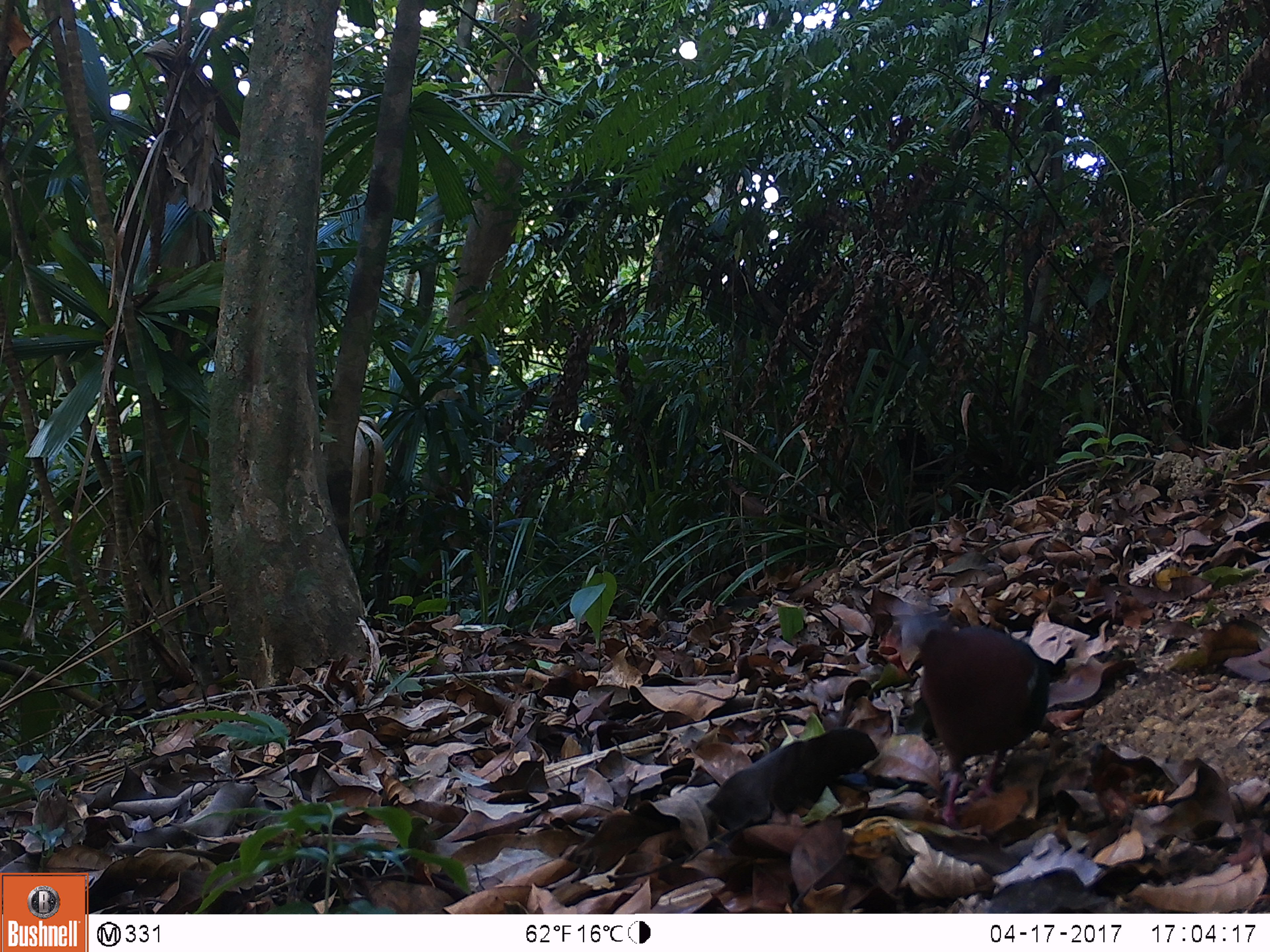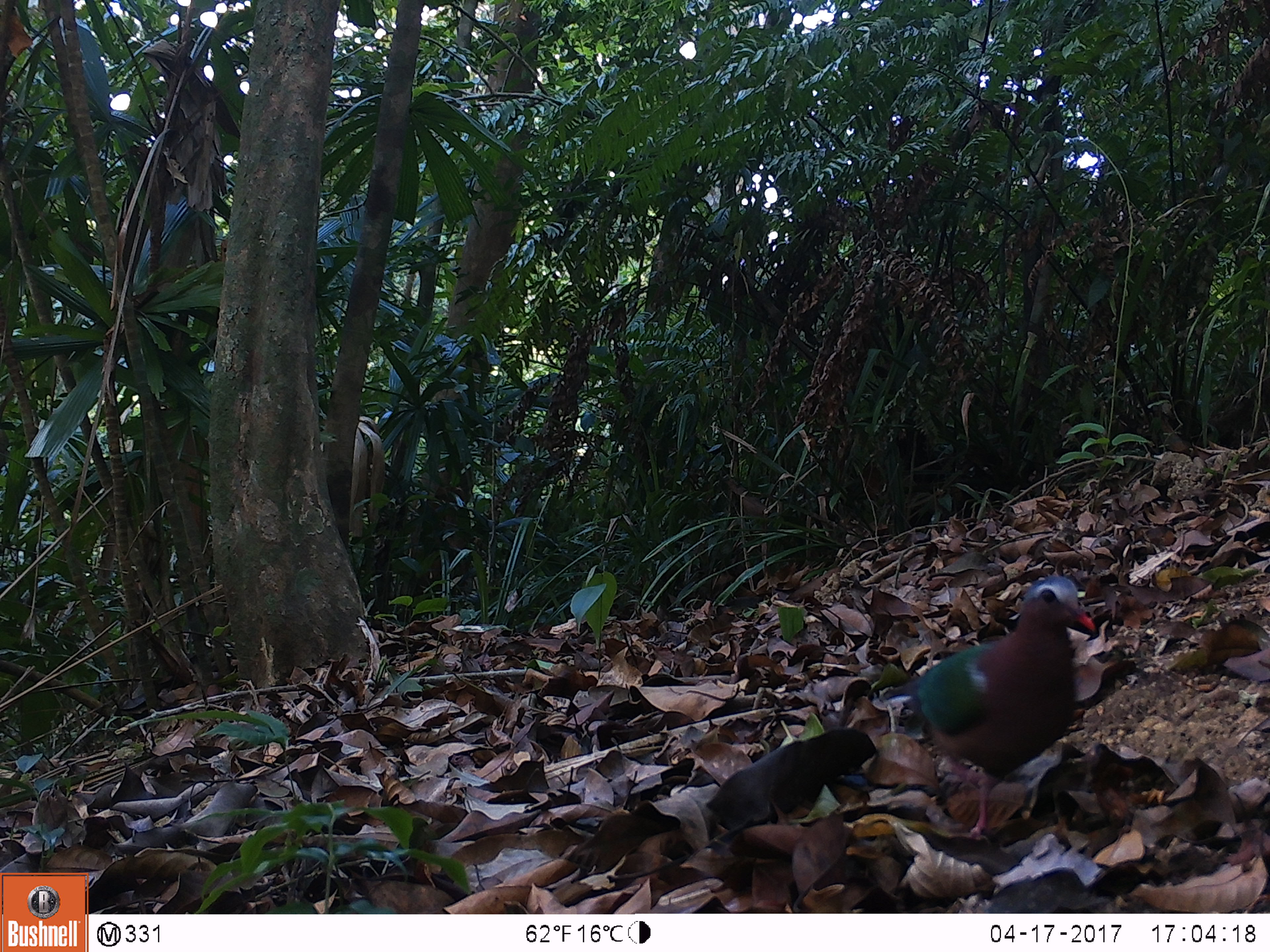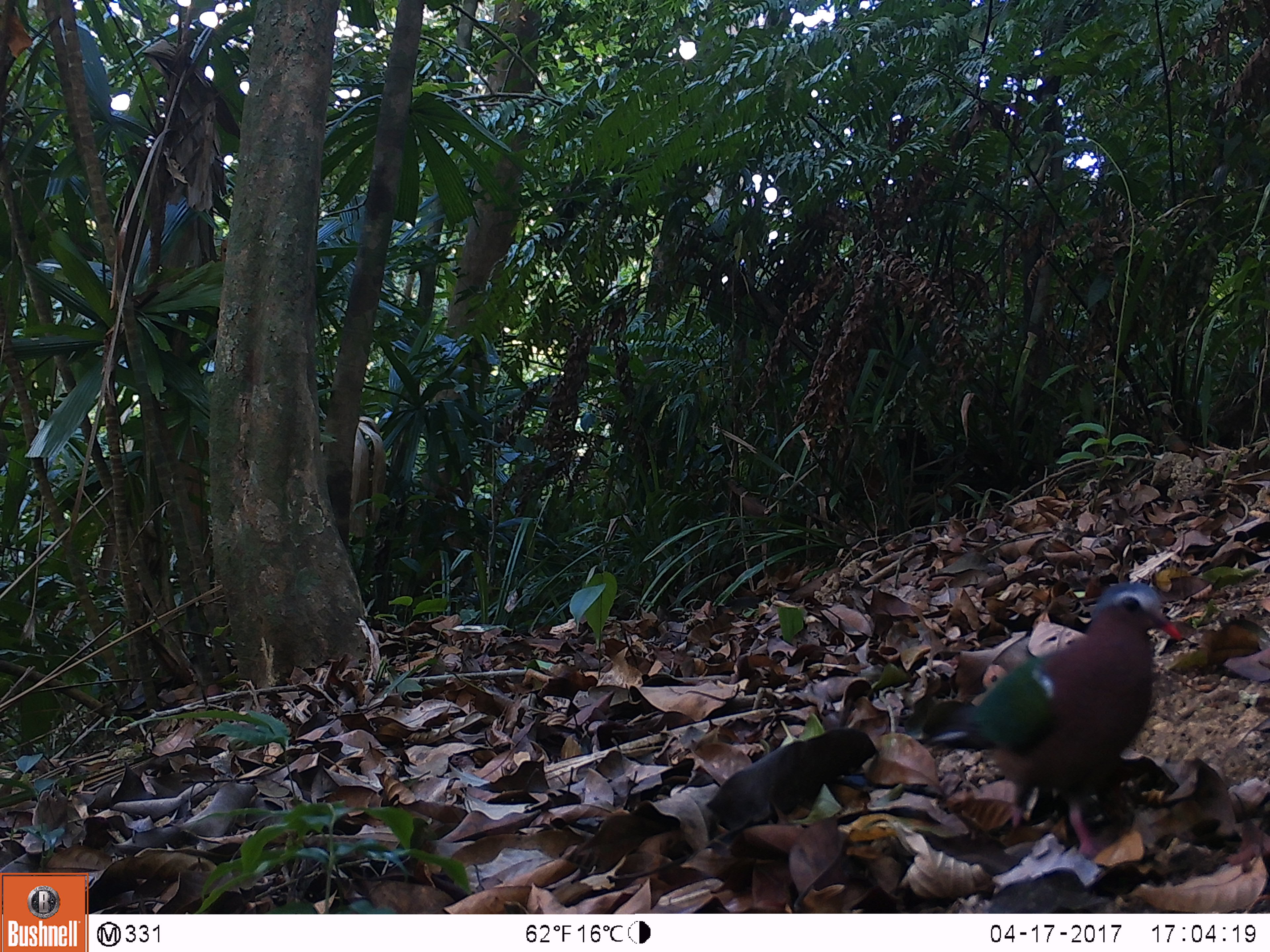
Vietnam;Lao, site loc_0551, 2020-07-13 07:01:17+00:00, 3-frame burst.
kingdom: Animalia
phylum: Chordata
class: Aves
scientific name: Aves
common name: bird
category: unidentified bird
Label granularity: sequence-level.